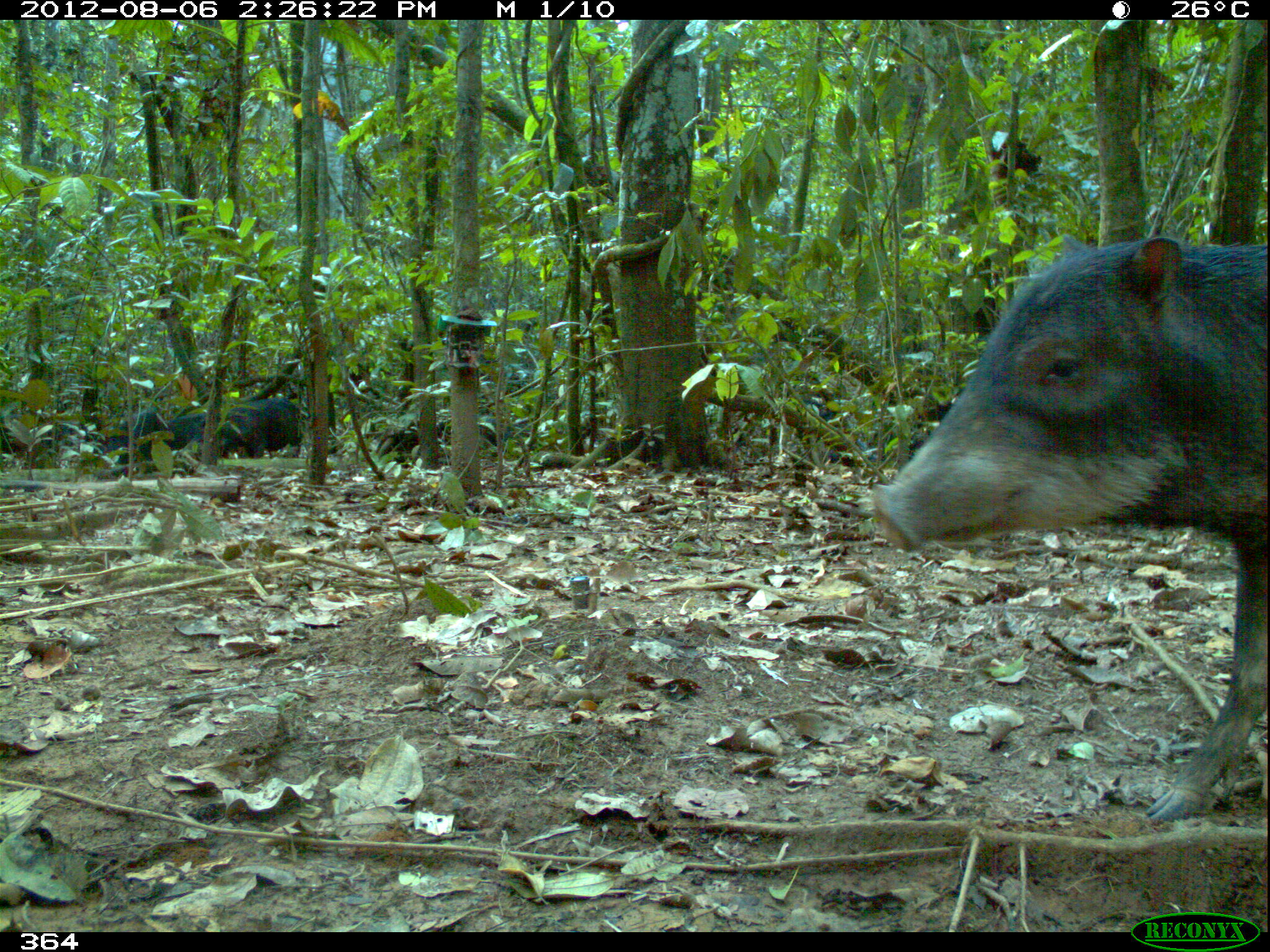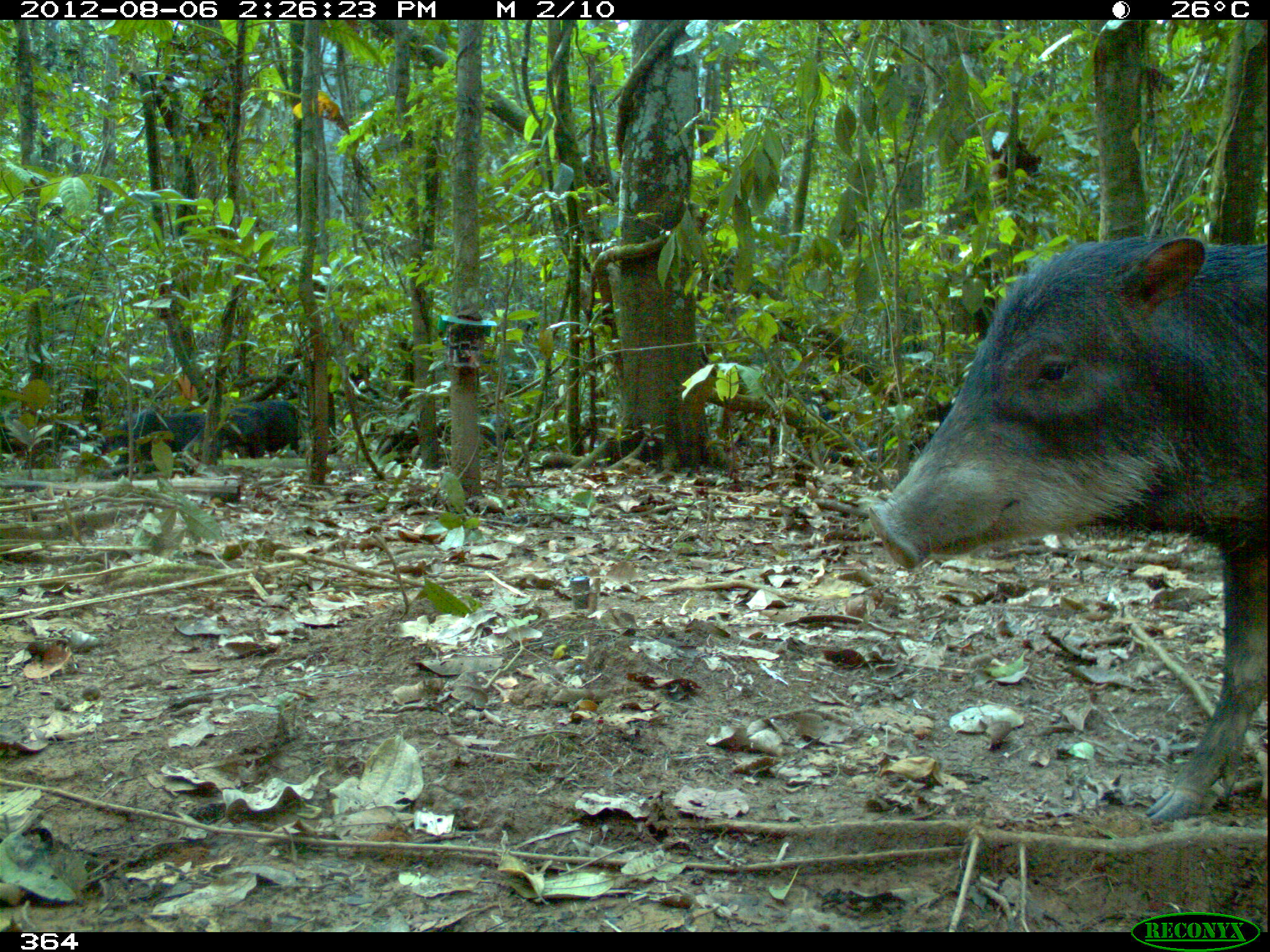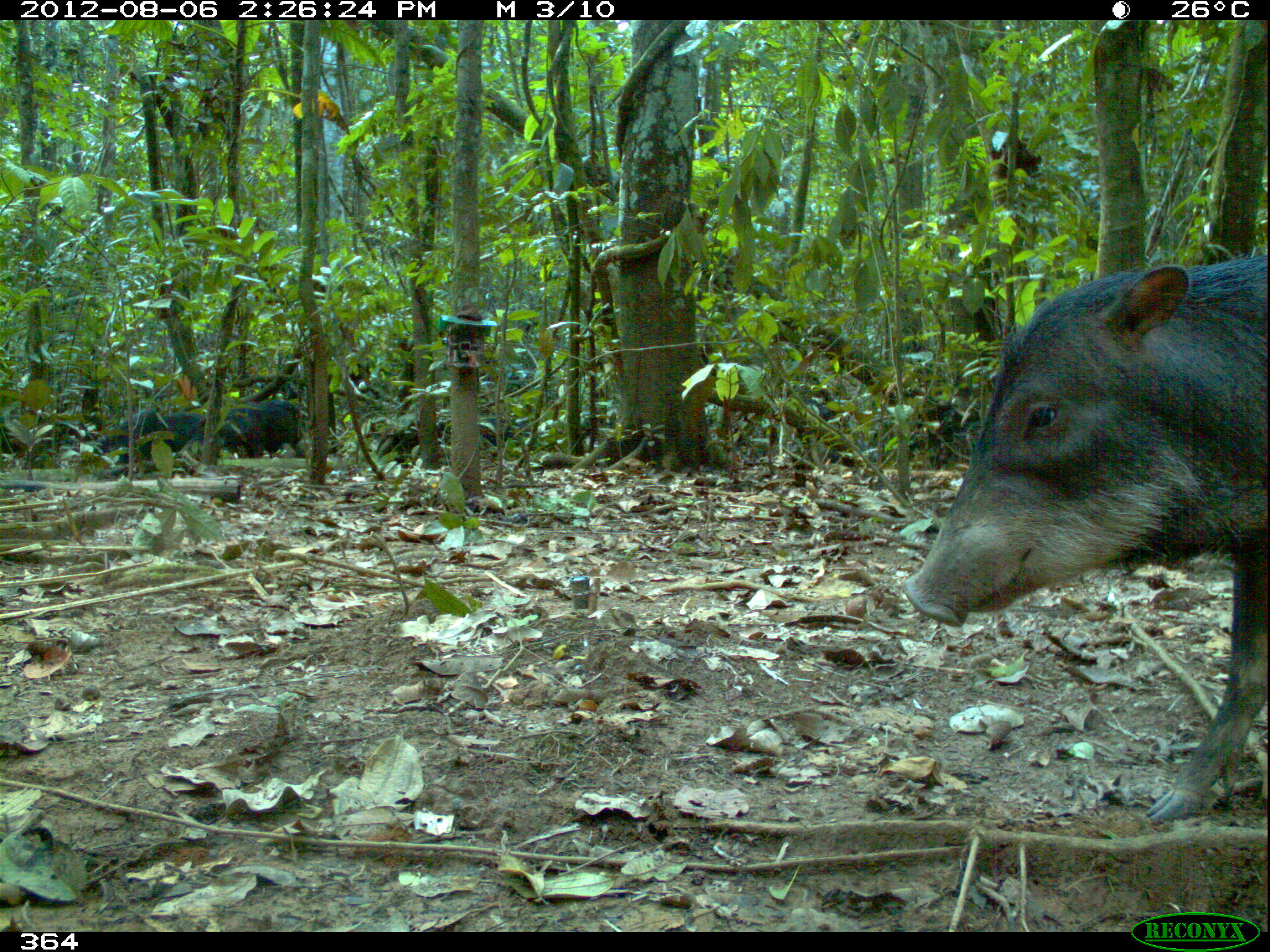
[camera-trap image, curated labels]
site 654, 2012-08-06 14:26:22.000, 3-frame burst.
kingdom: Animalia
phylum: Chordata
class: Mammalia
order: Artiodactyla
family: Tayassuidae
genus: Tayassu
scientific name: Tayassu pecari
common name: white-lipped peccary